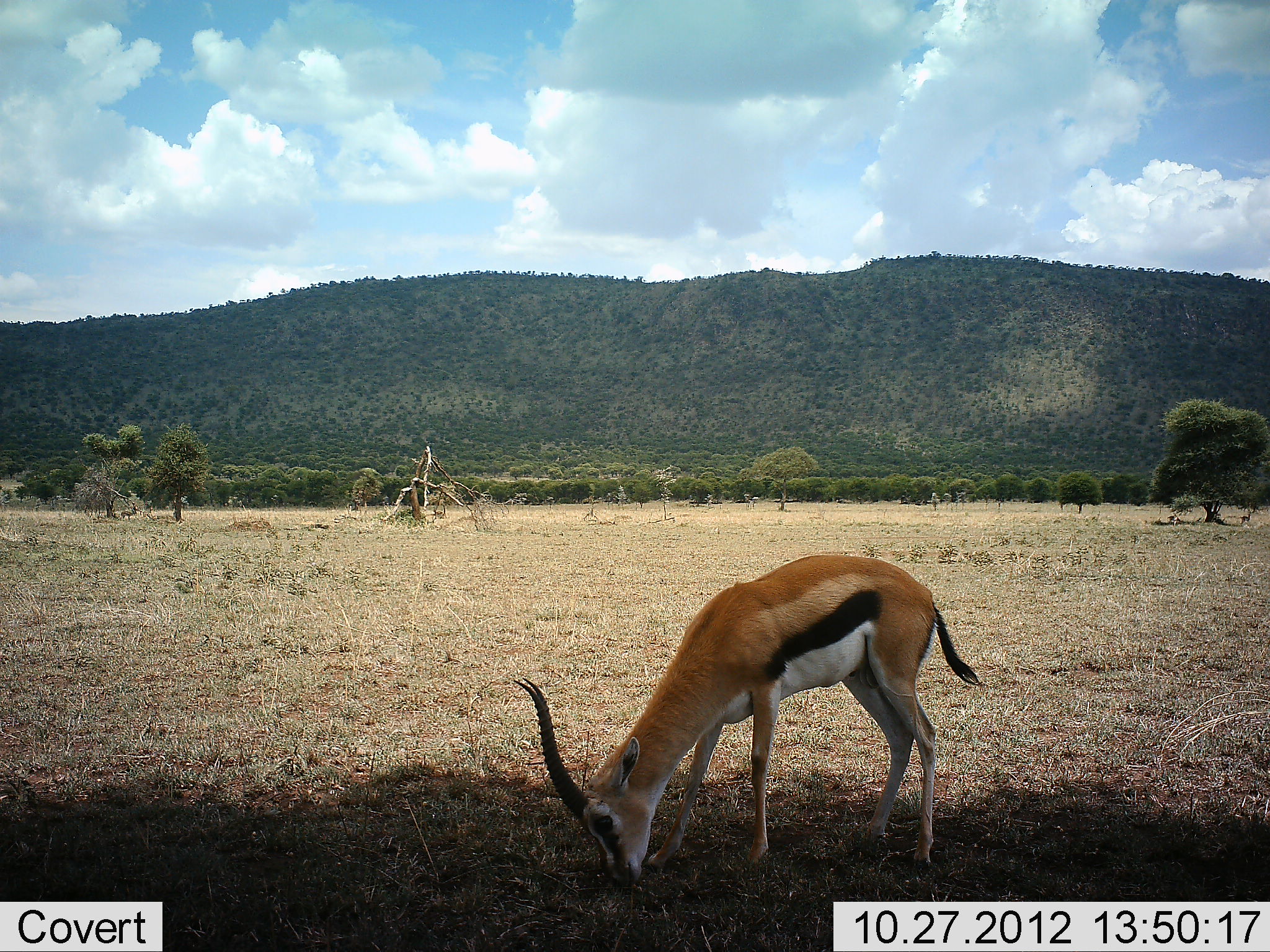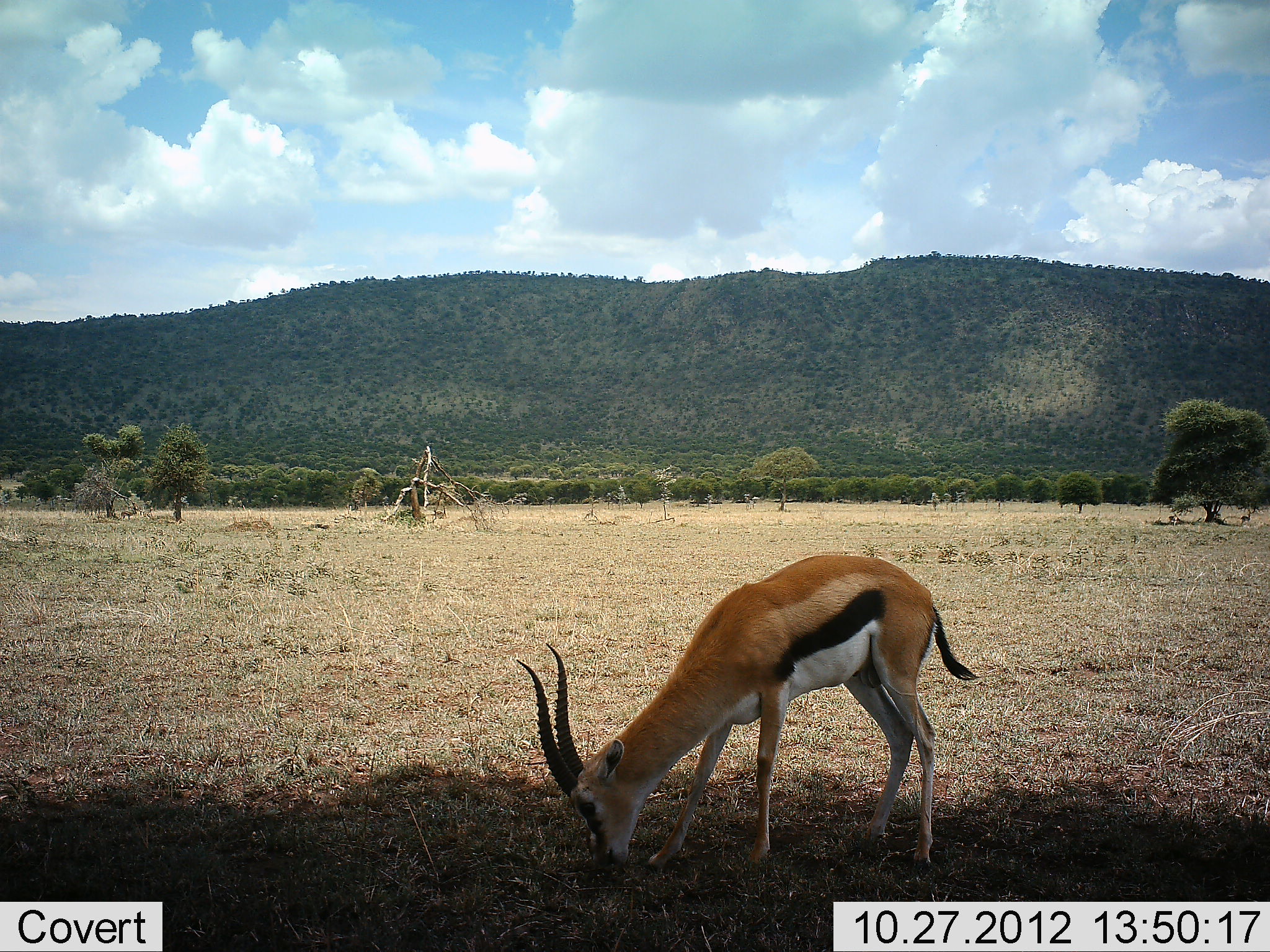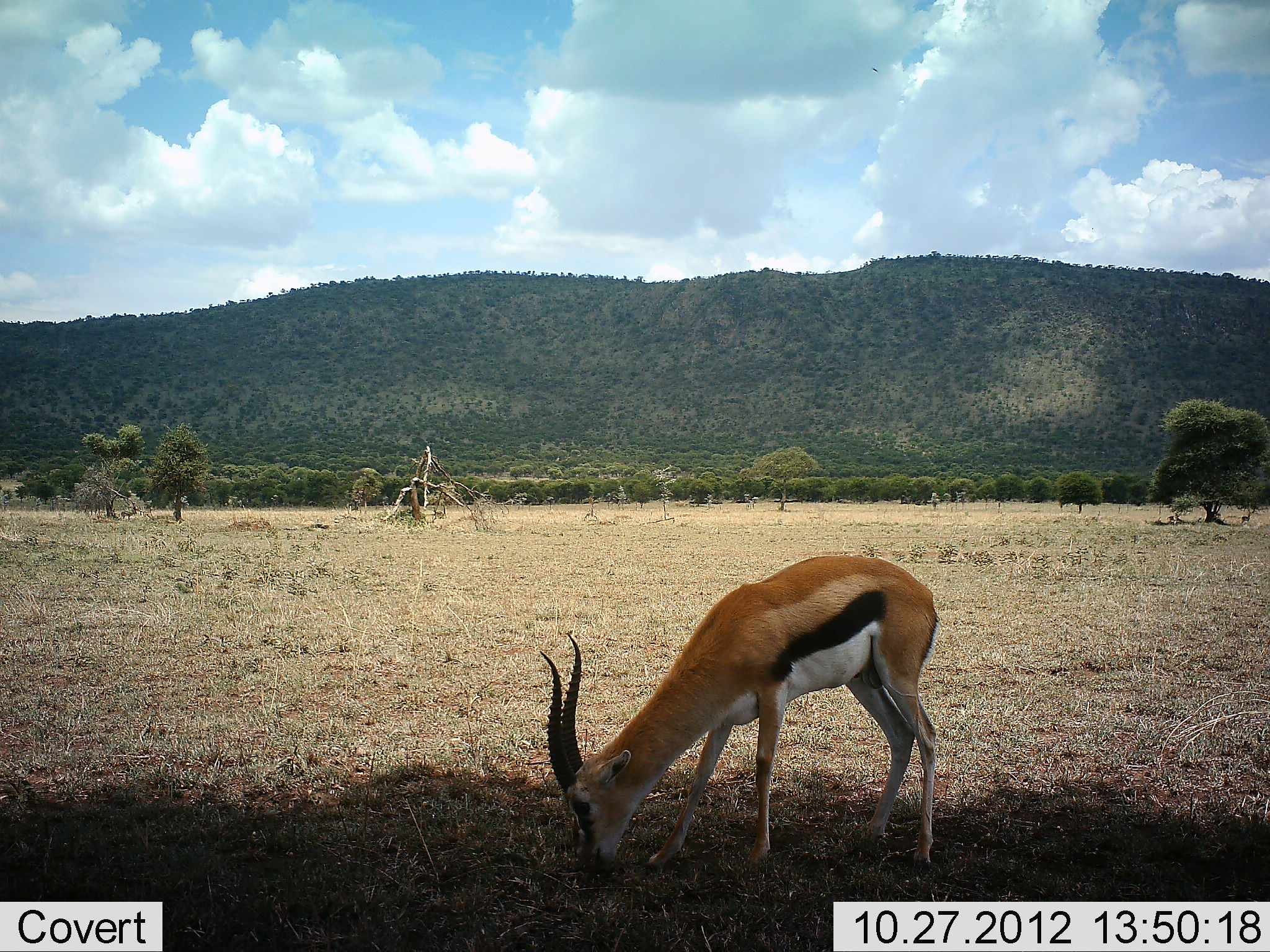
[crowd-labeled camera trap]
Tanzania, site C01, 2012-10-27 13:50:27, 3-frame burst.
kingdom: Animalia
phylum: Chordata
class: Mammalia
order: Artiodactyla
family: Bovidae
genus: Eudorcas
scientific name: Eudorcas thomsonii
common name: thomson's gazelle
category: gazellethomsons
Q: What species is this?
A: Gazellethomsons (thomson's gazelle) (Eudorcas thomsonii).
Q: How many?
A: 1.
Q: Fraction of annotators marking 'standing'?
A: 20%.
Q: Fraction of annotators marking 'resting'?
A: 0%.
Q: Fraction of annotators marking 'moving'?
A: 0%.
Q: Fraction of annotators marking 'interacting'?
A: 0%.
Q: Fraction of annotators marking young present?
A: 0%.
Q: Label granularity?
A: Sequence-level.